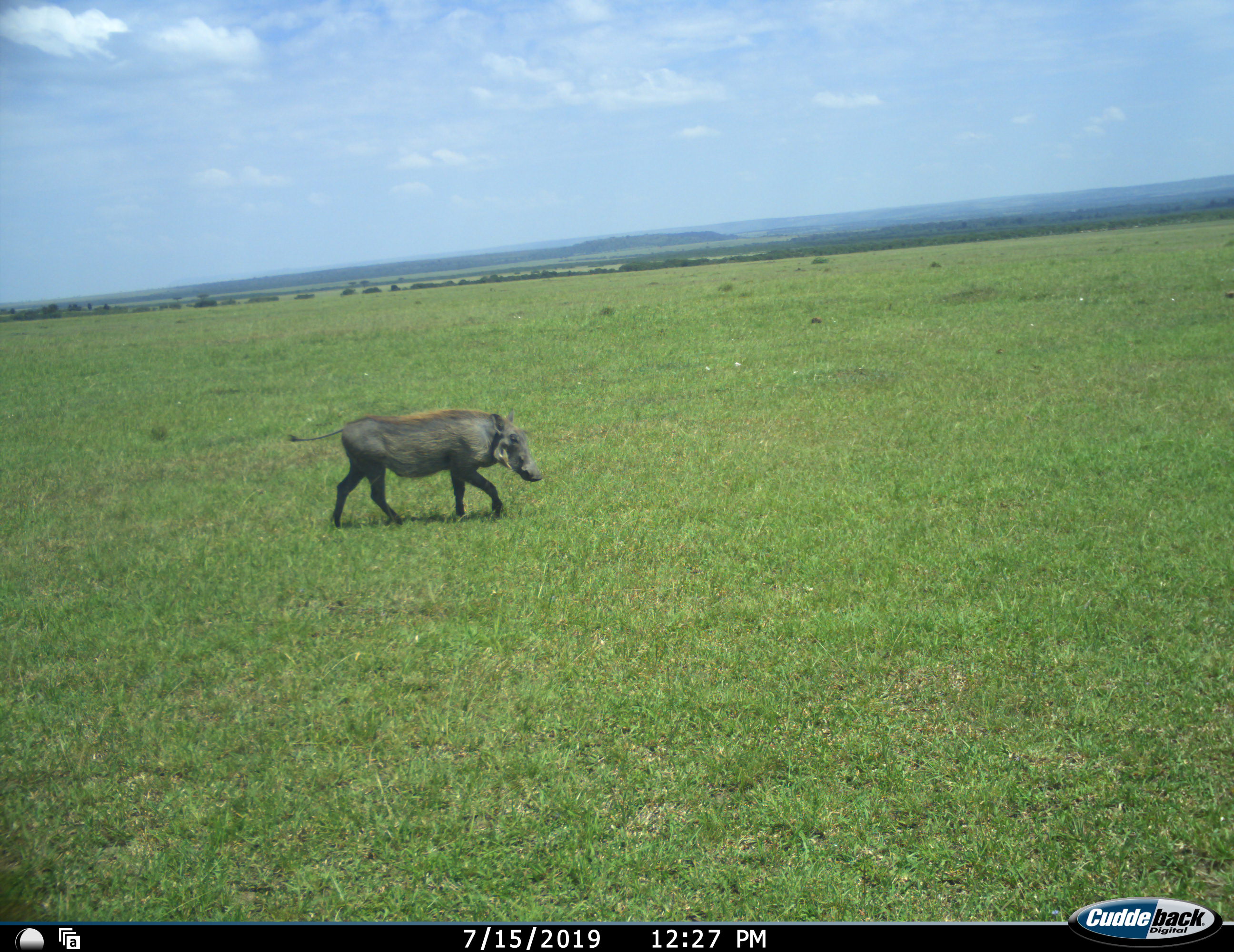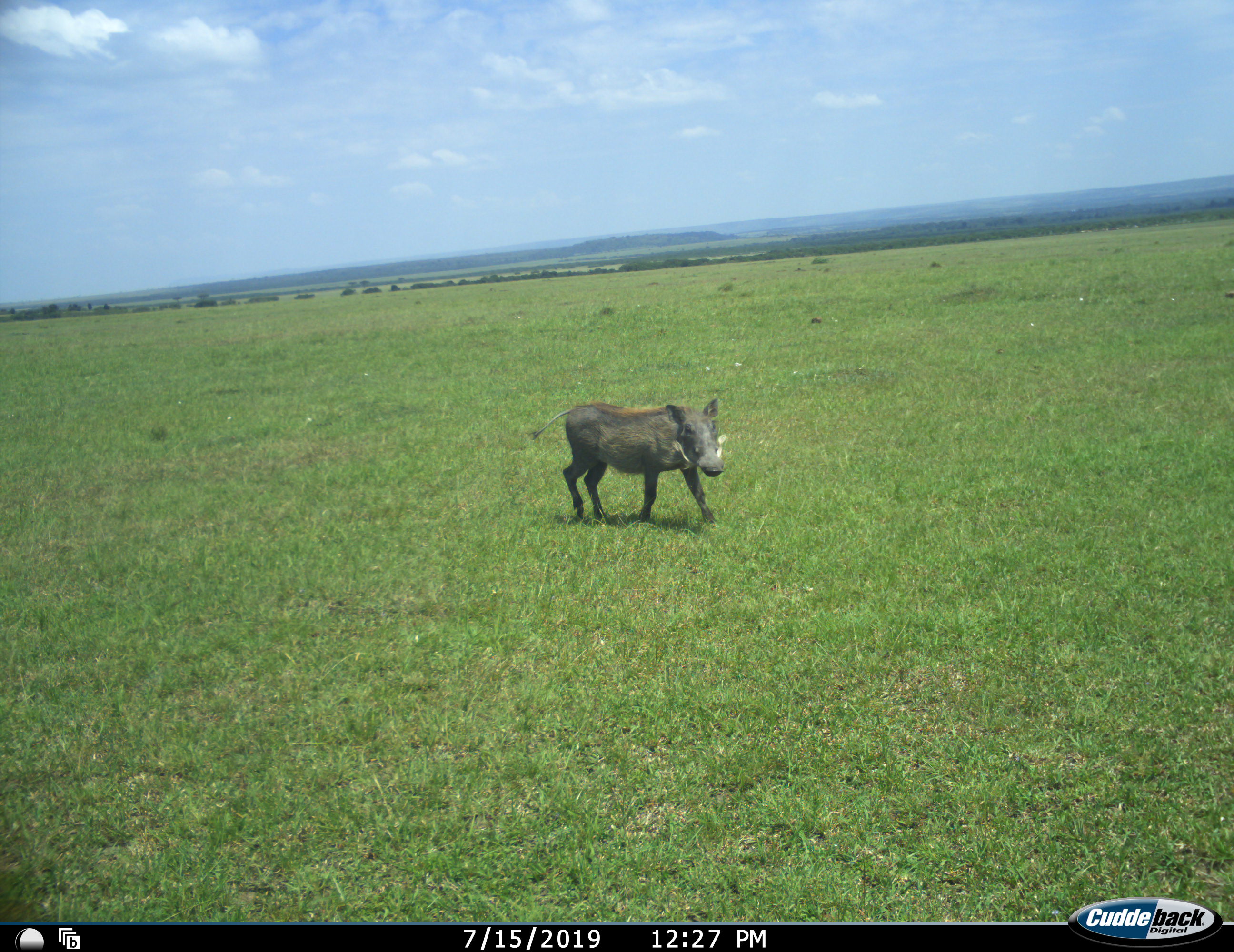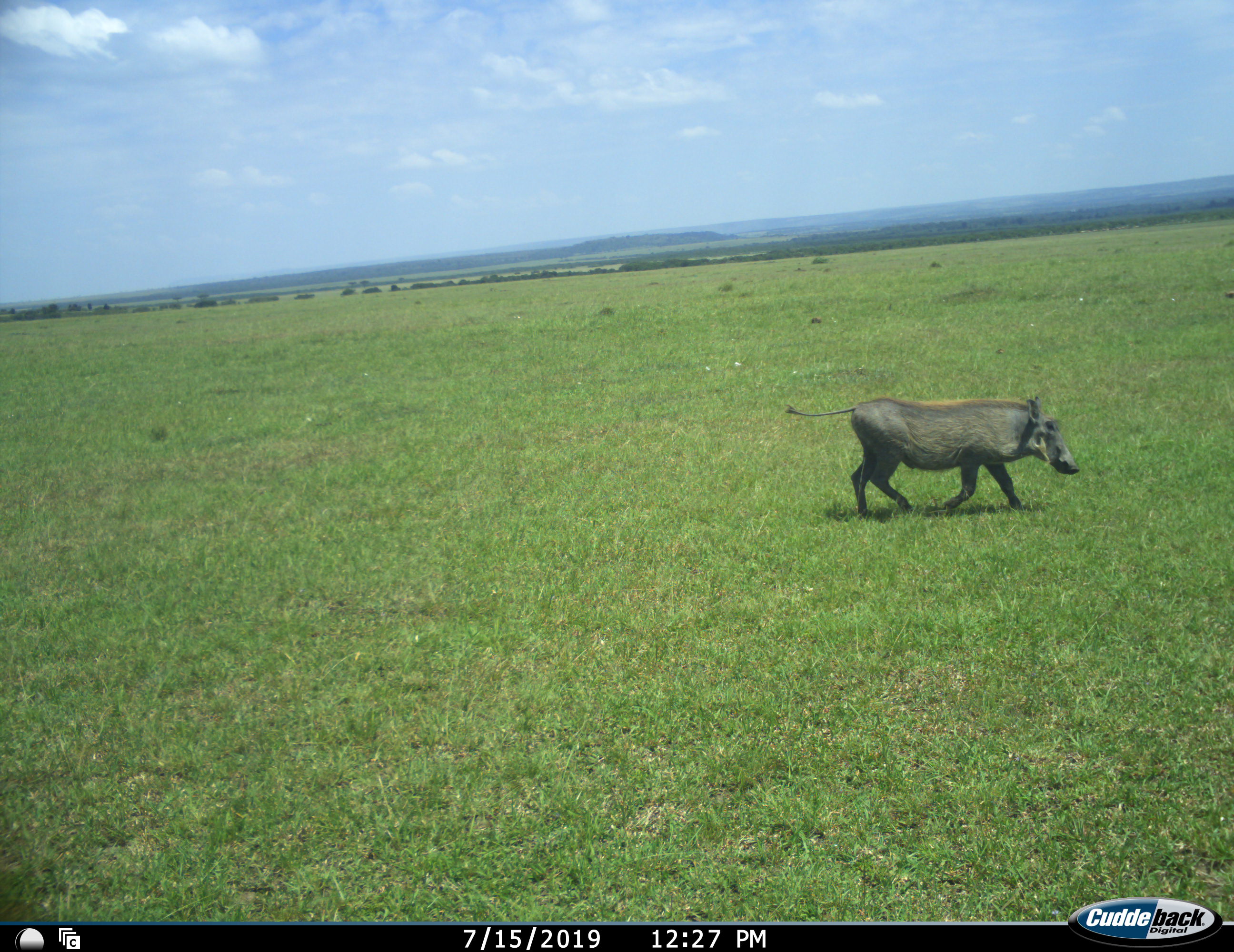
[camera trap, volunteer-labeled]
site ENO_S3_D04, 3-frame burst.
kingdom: Animalia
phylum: Chordata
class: Mammalia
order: Artiodactyla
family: Suidae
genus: Phacochoerus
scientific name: Phacochoerus africanus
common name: warthog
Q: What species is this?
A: Warthog (Phacochoerus africanus).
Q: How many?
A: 1.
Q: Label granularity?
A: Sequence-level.